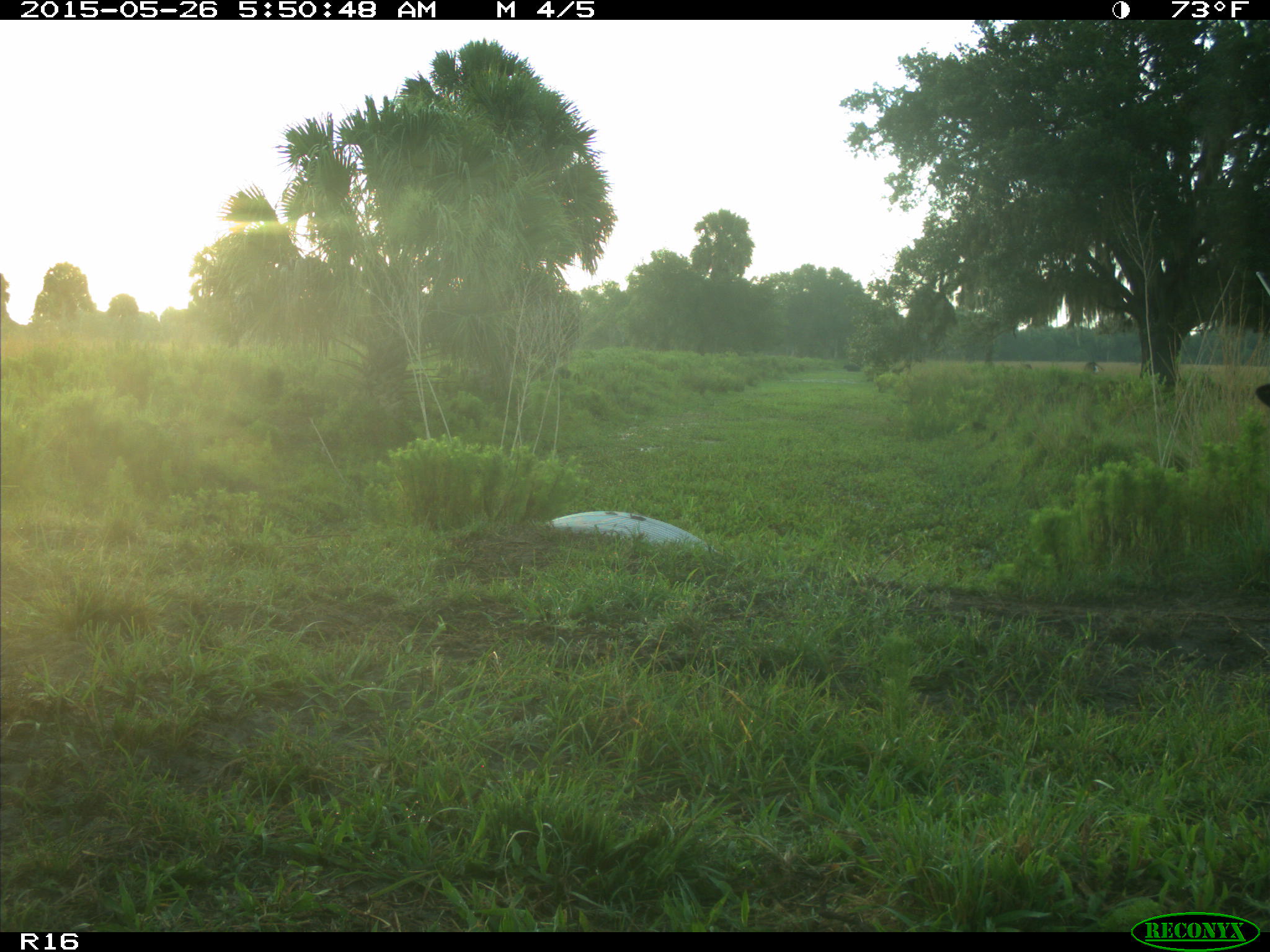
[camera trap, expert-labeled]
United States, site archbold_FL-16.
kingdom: Animalia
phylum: Chordata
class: Mammalia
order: Artiodactyla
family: Bovidae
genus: Bos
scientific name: Bos taurus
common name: domestic cow